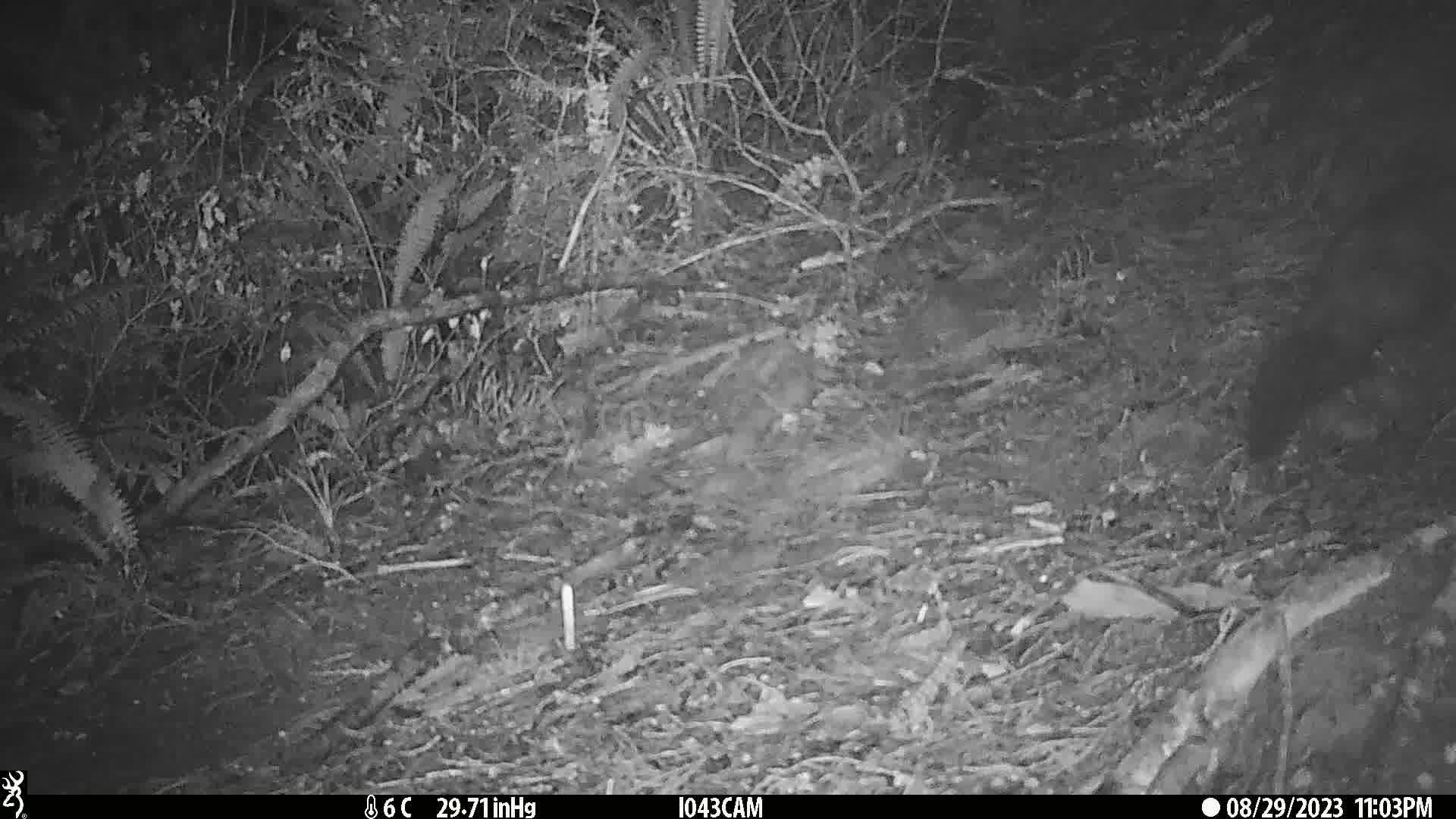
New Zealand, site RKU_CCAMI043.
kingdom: Animalia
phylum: Chordata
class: Mammalia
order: Diprotodontia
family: Phalangeridae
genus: Trichosurus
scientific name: Trichosurus vulpecula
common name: common brushtail possum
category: possum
Possum (common brushtail possum) (Trichosurus vulpecula).